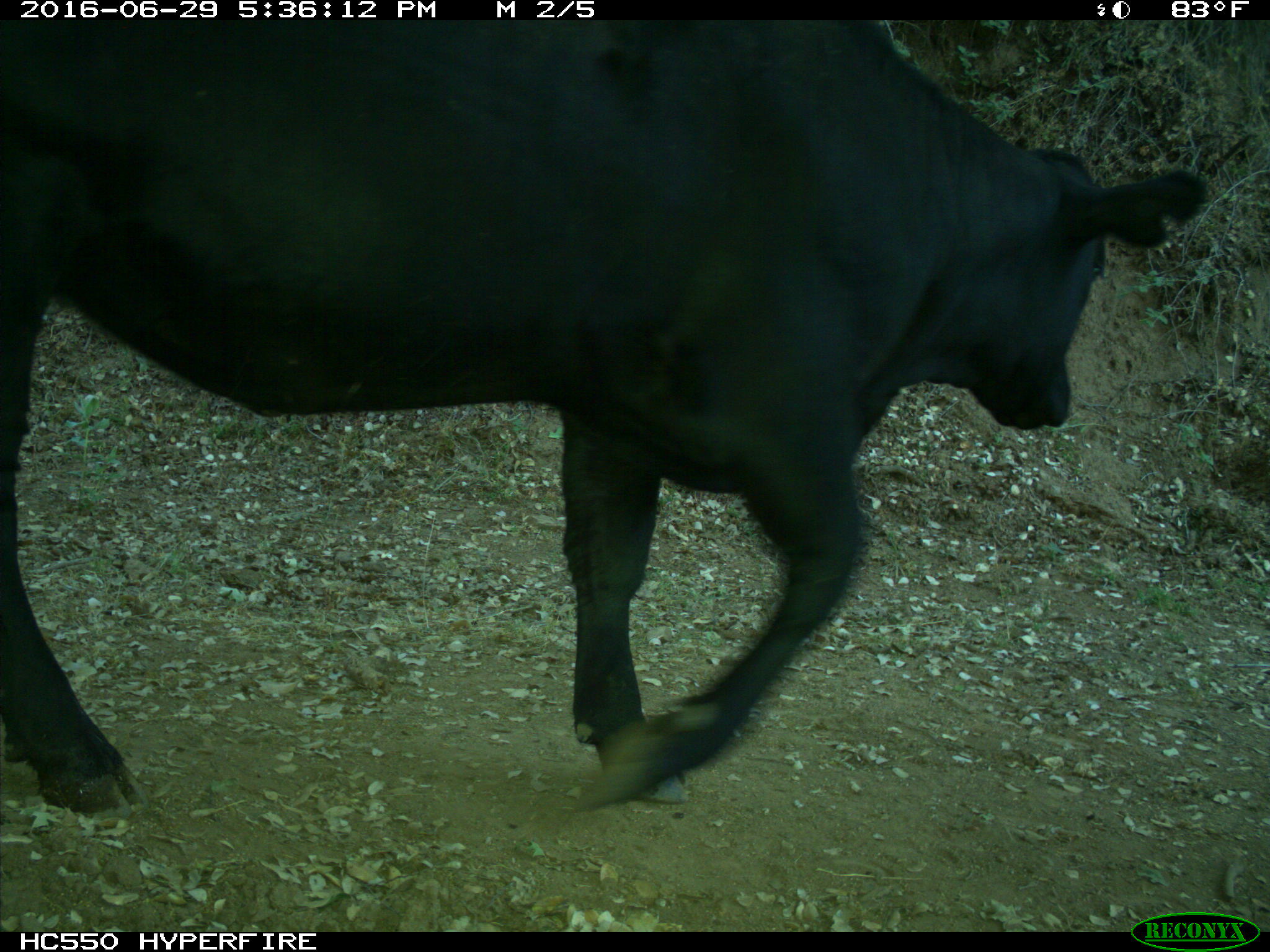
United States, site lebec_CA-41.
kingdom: Animalia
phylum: Chordata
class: Mammalia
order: Artiodactyla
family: Bovidae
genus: Bos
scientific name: Bos taurus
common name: domestic cow